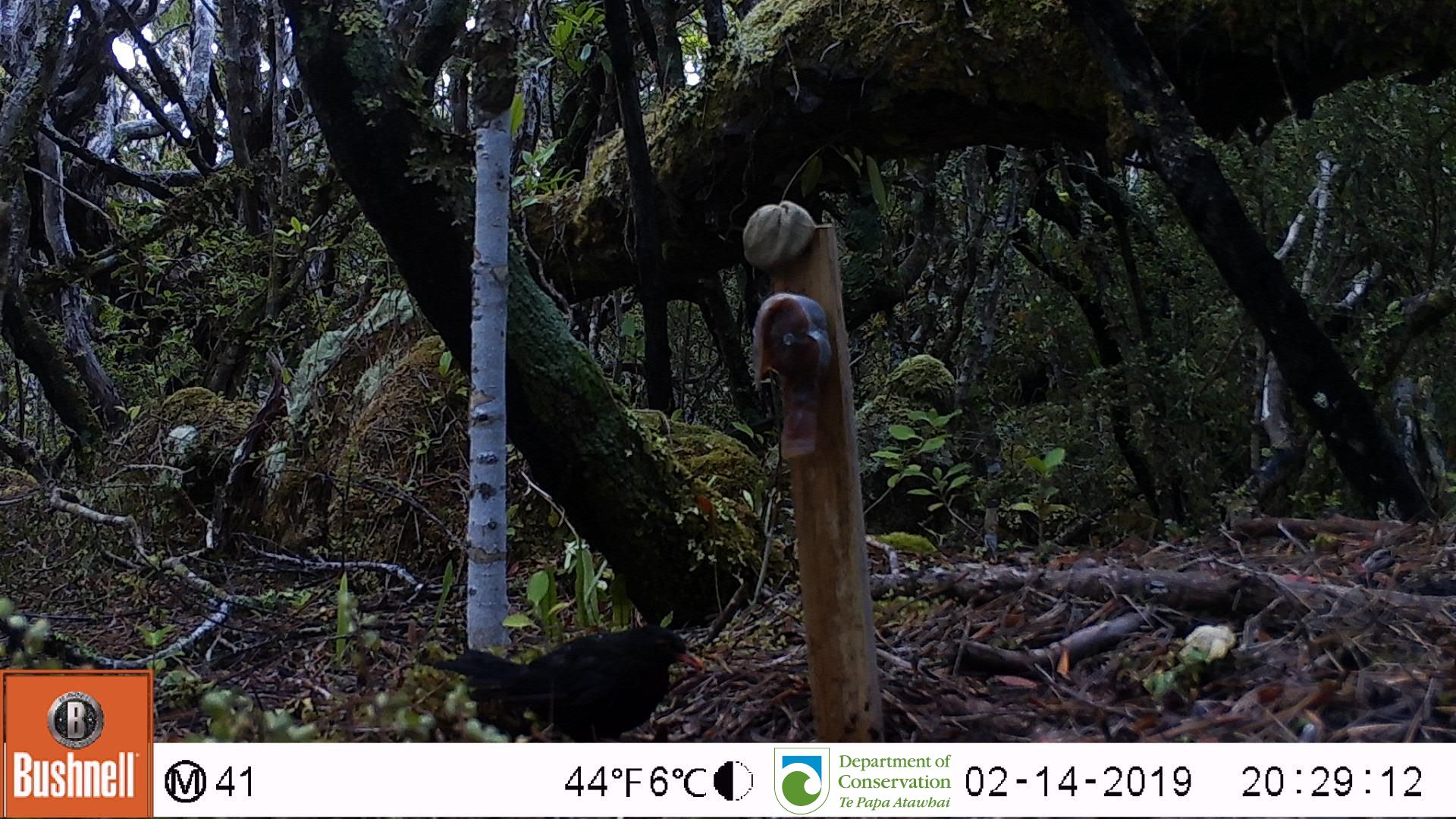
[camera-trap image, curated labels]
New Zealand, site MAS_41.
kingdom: Animalia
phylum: Chordata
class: Aves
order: Passeriformes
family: Turdidae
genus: Turdus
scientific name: Turdus merula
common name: eurasian blackbird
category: blackbird